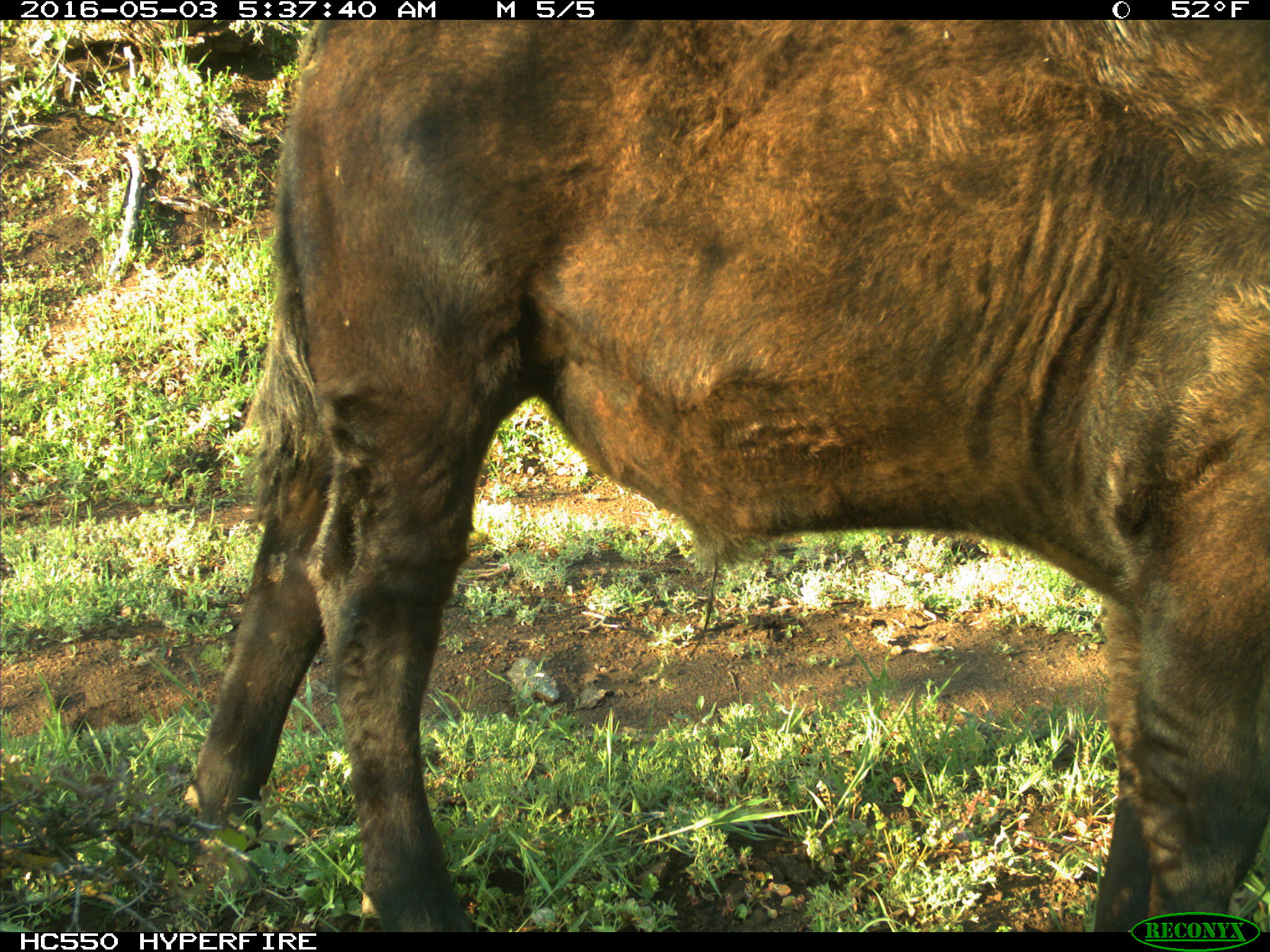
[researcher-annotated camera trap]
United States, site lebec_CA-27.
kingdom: Animalia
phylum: Chordata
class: Mammalia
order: Artiodactyla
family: Bovidae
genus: Bos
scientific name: Bos taurus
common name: domestic cow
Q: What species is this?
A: Bos taurus (domestic cow).